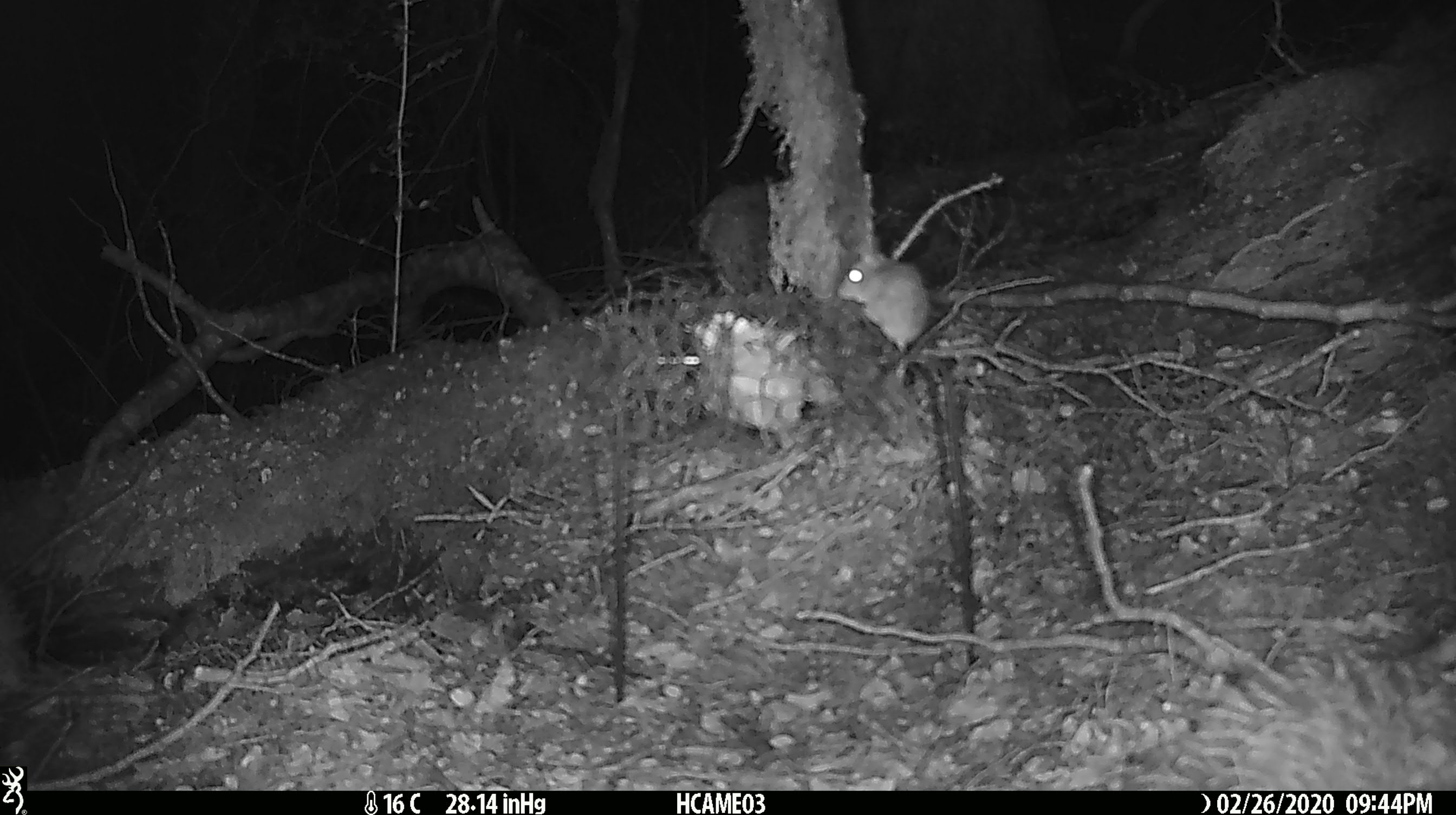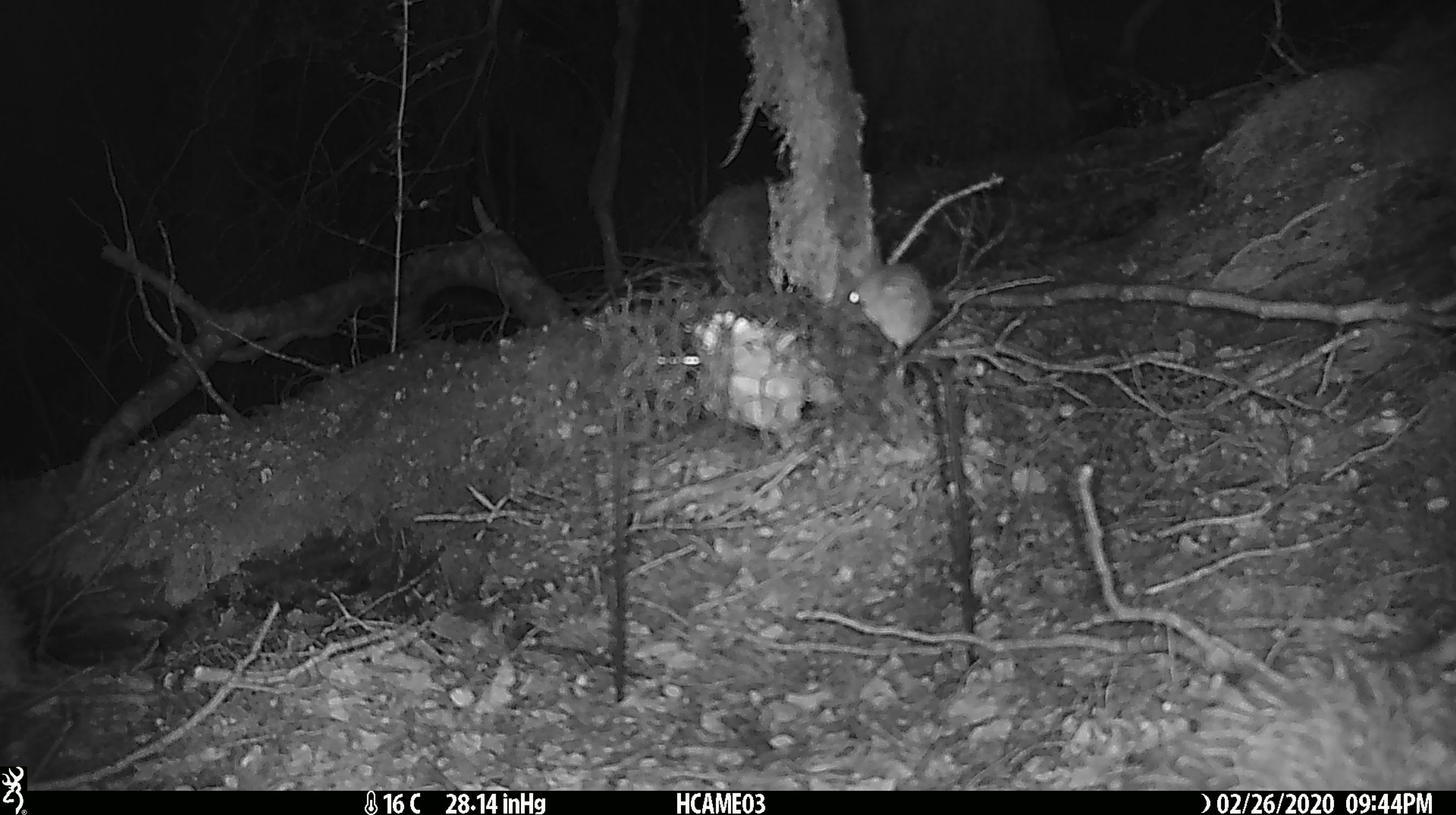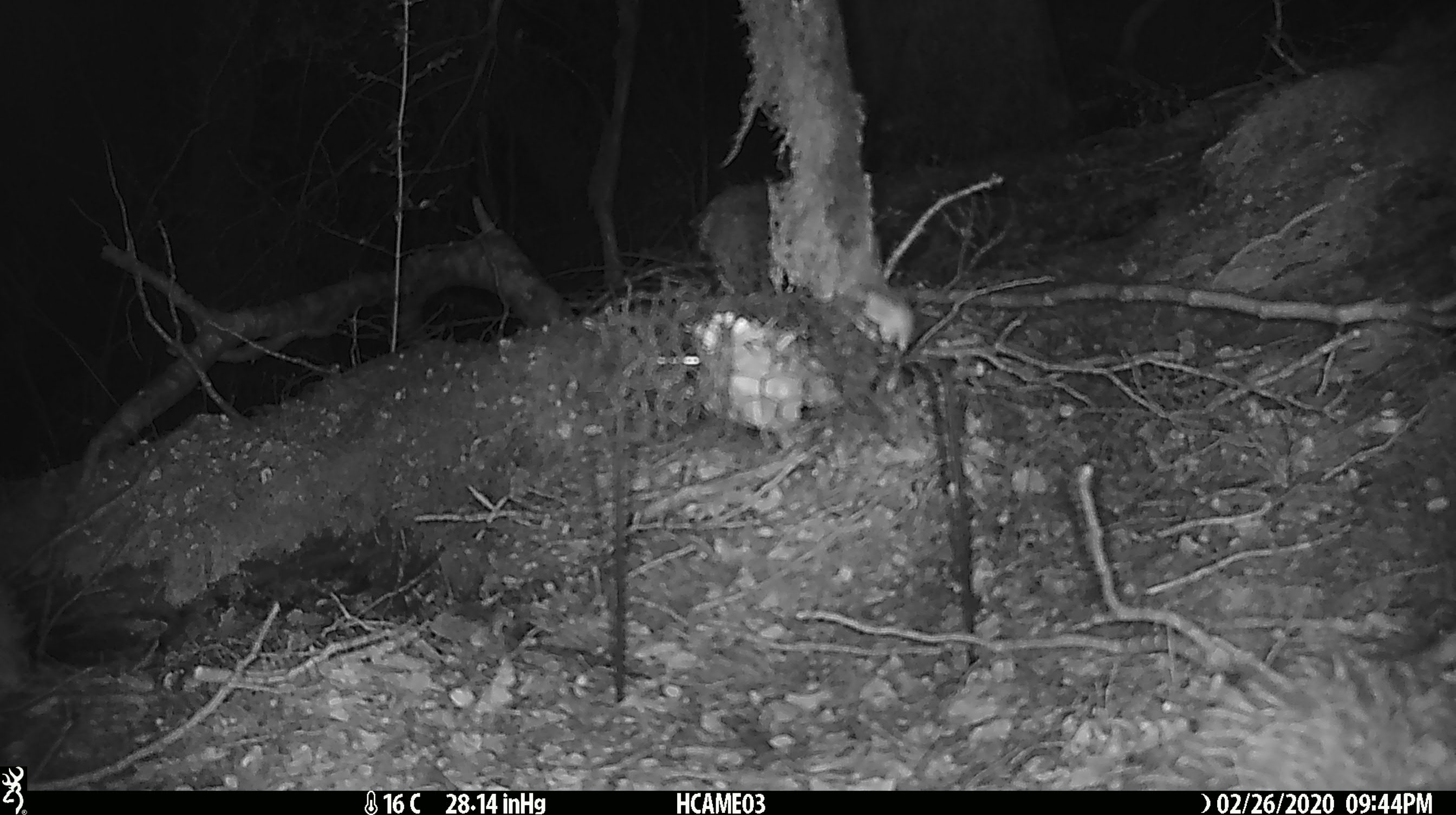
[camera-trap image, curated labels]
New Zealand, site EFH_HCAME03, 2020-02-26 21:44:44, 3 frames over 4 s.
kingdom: Animalia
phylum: Chordata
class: Mammalia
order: Rodentia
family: Muridae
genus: Mus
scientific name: Mus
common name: mouse